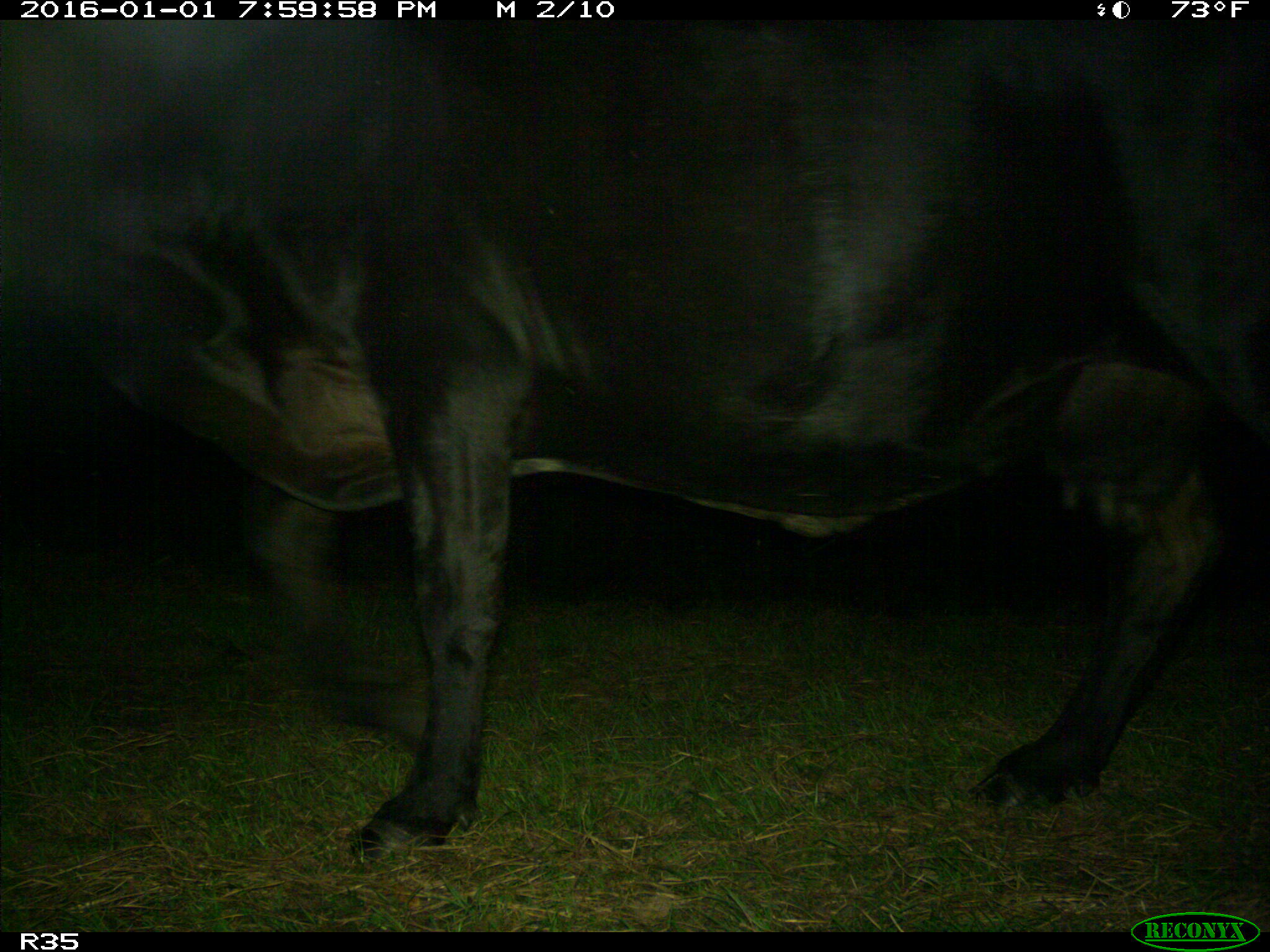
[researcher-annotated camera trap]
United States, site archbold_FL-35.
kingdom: Animalia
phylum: Chordata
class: Mammalia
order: Artiodactyla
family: Bovidae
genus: Bos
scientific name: Bos taurus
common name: domestic cow